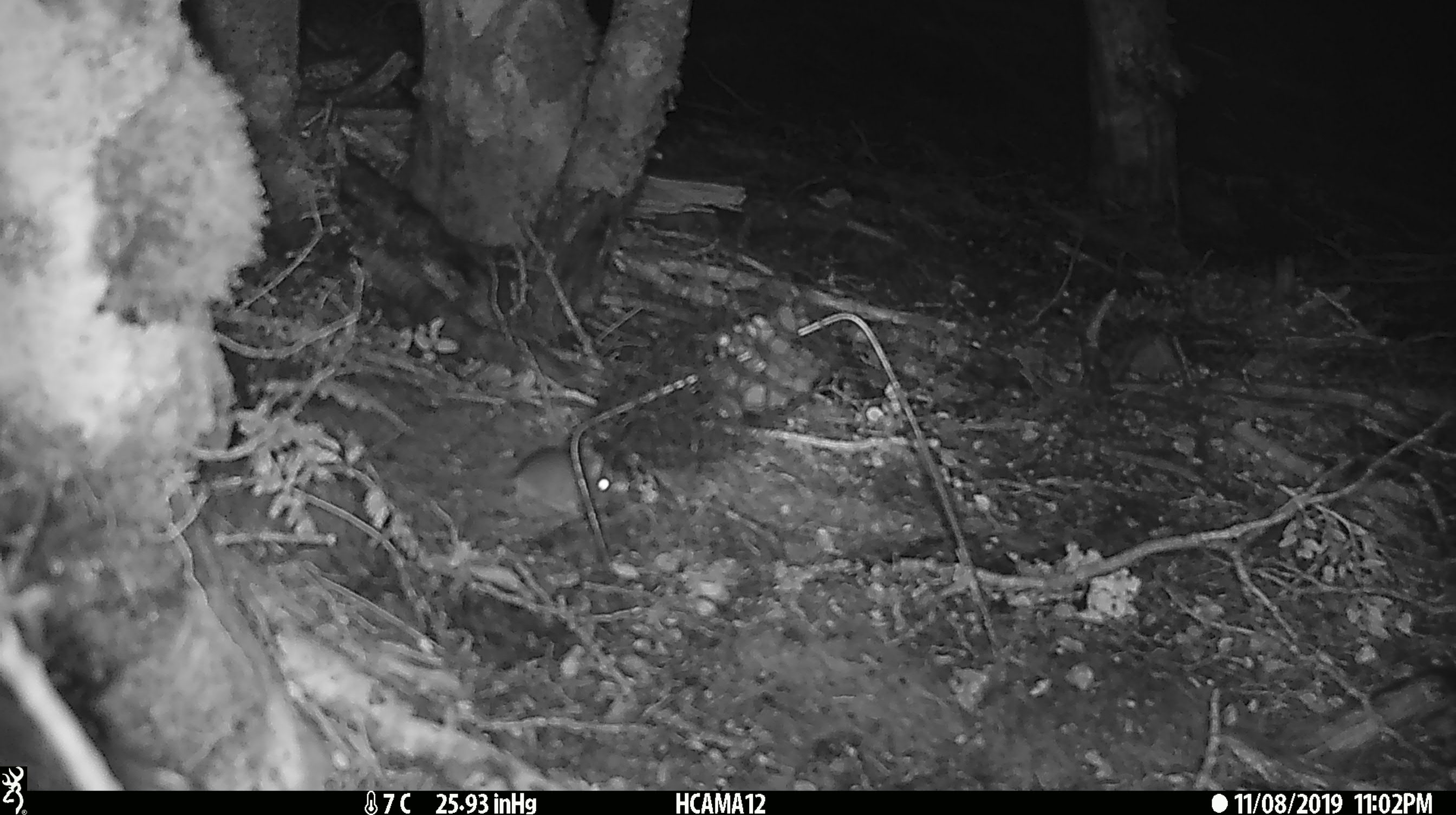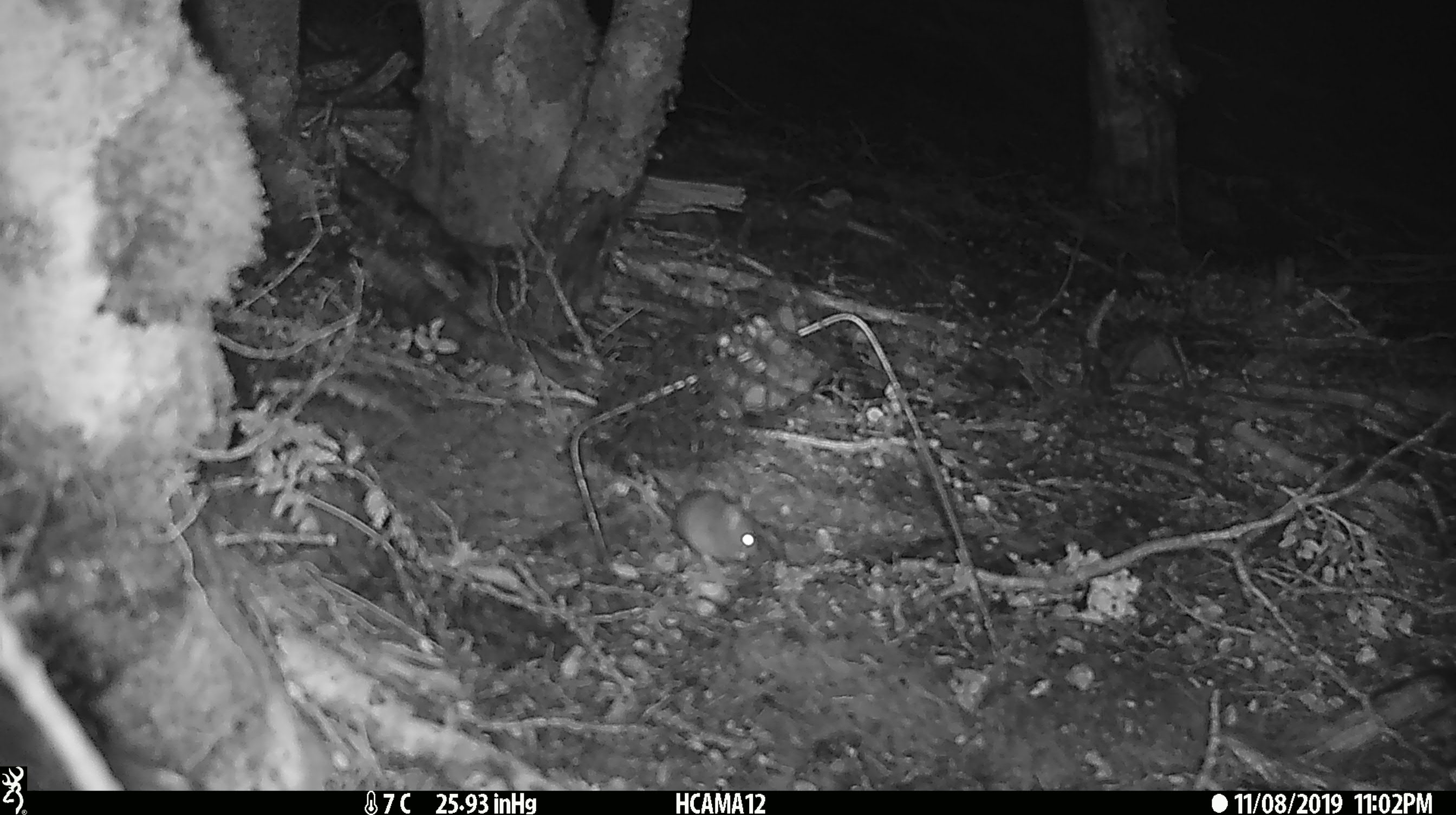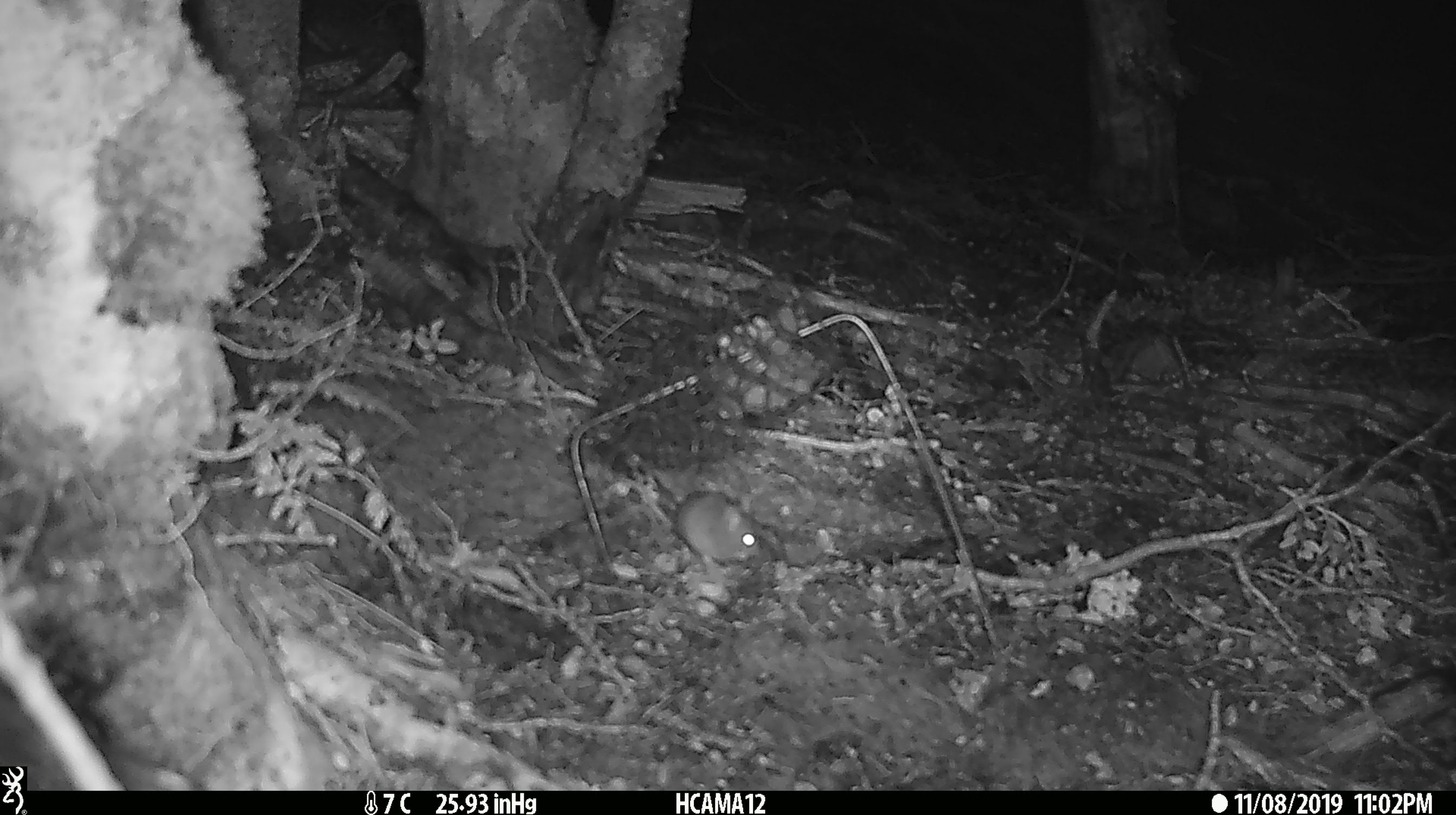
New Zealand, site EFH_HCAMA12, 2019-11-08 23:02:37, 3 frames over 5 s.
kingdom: Animalia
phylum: Chordata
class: Mammalia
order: Rodentia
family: Muridae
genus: Mus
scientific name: Mus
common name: mouse